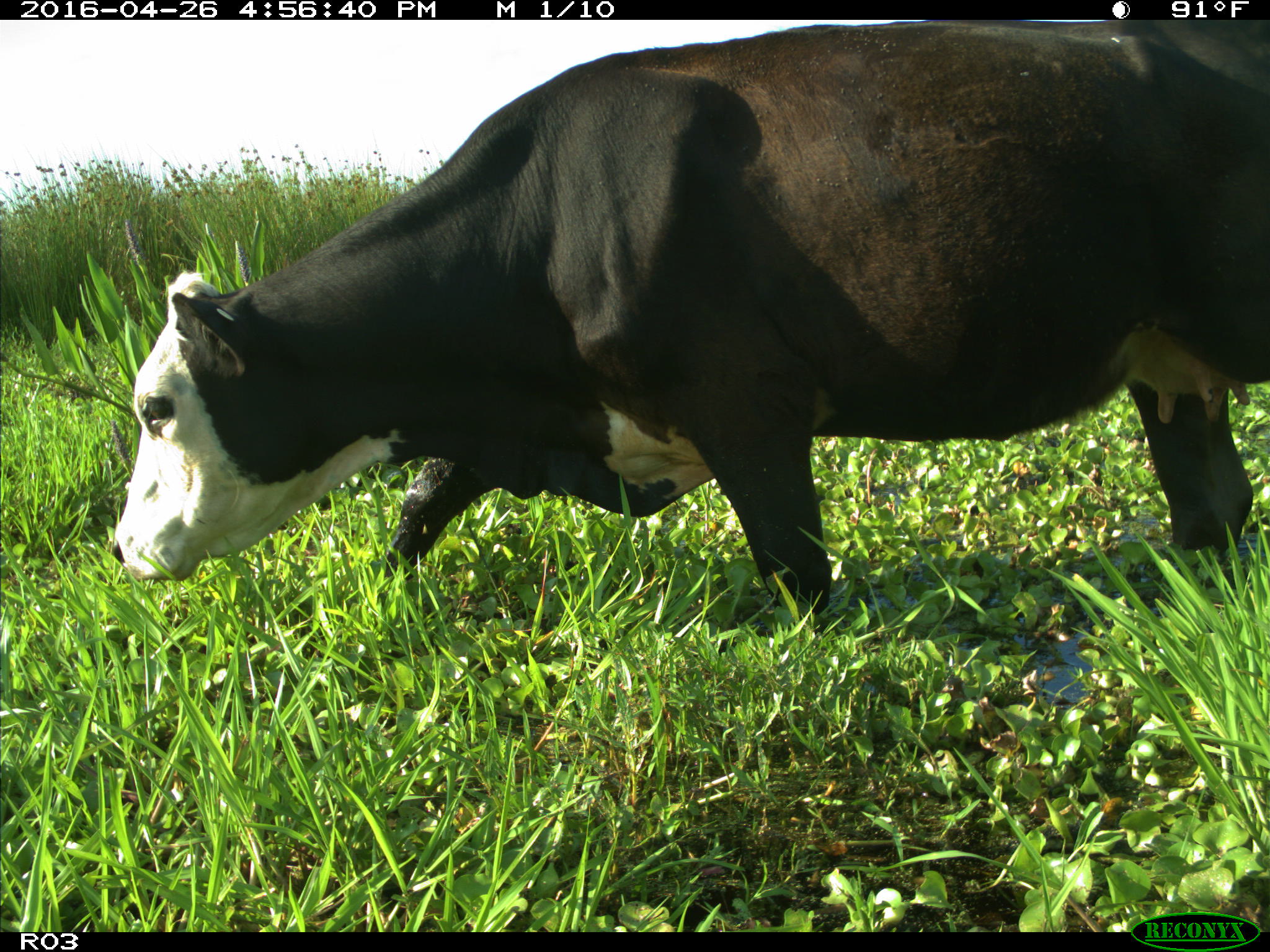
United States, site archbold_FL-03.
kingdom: Animalia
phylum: Chordata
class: Mammalia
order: Artiodactyla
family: Bovidae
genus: Bos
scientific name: Bos taurus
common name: domestic cow